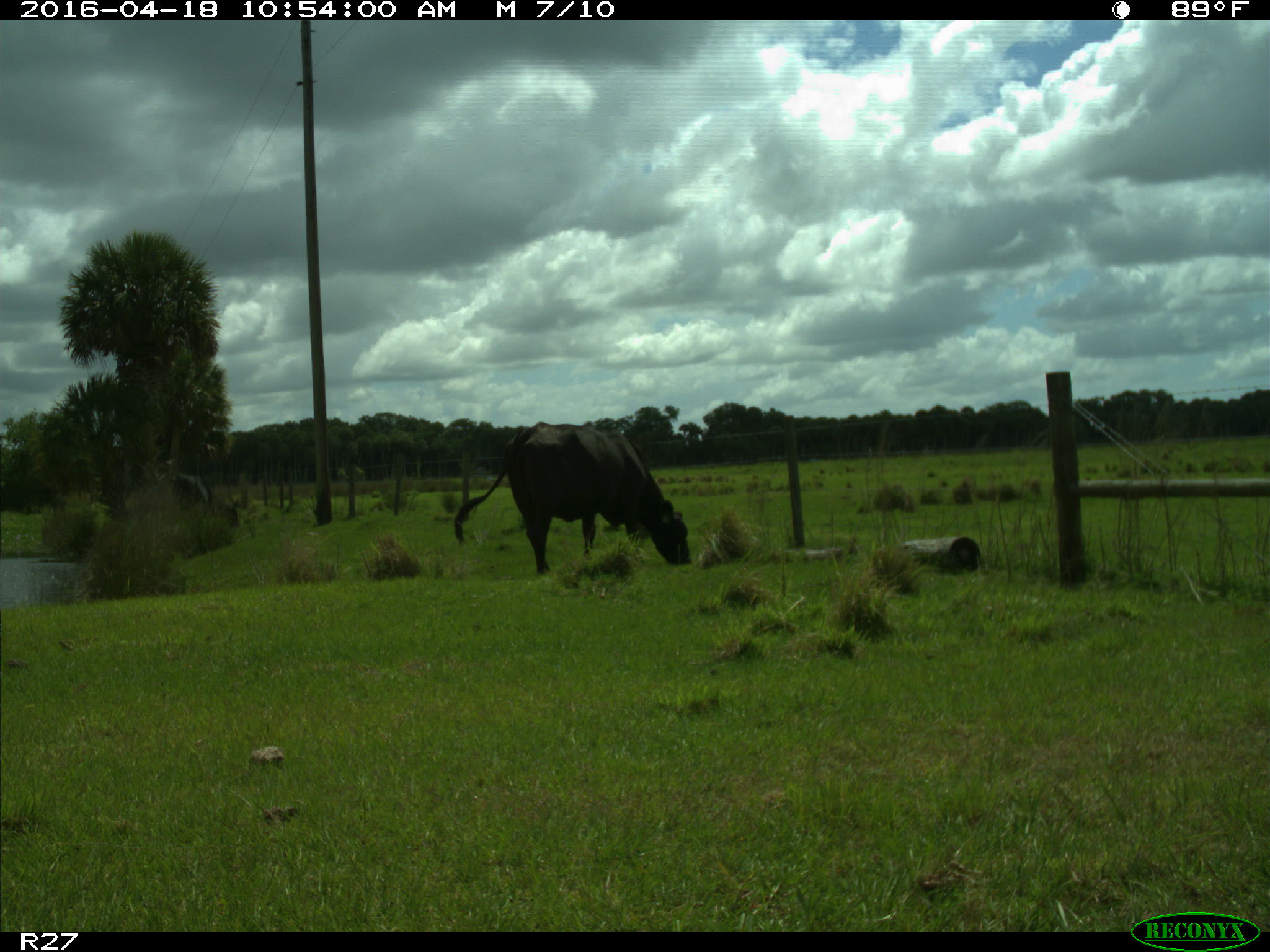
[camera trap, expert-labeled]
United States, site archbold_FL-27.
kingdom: Animalia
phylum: Chordata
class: Mammalia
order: Artiodactyla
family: Bovidae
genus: Bos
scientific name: Bos taurus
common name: domestic cow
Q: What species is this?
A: Bos taurus (domestic cow).